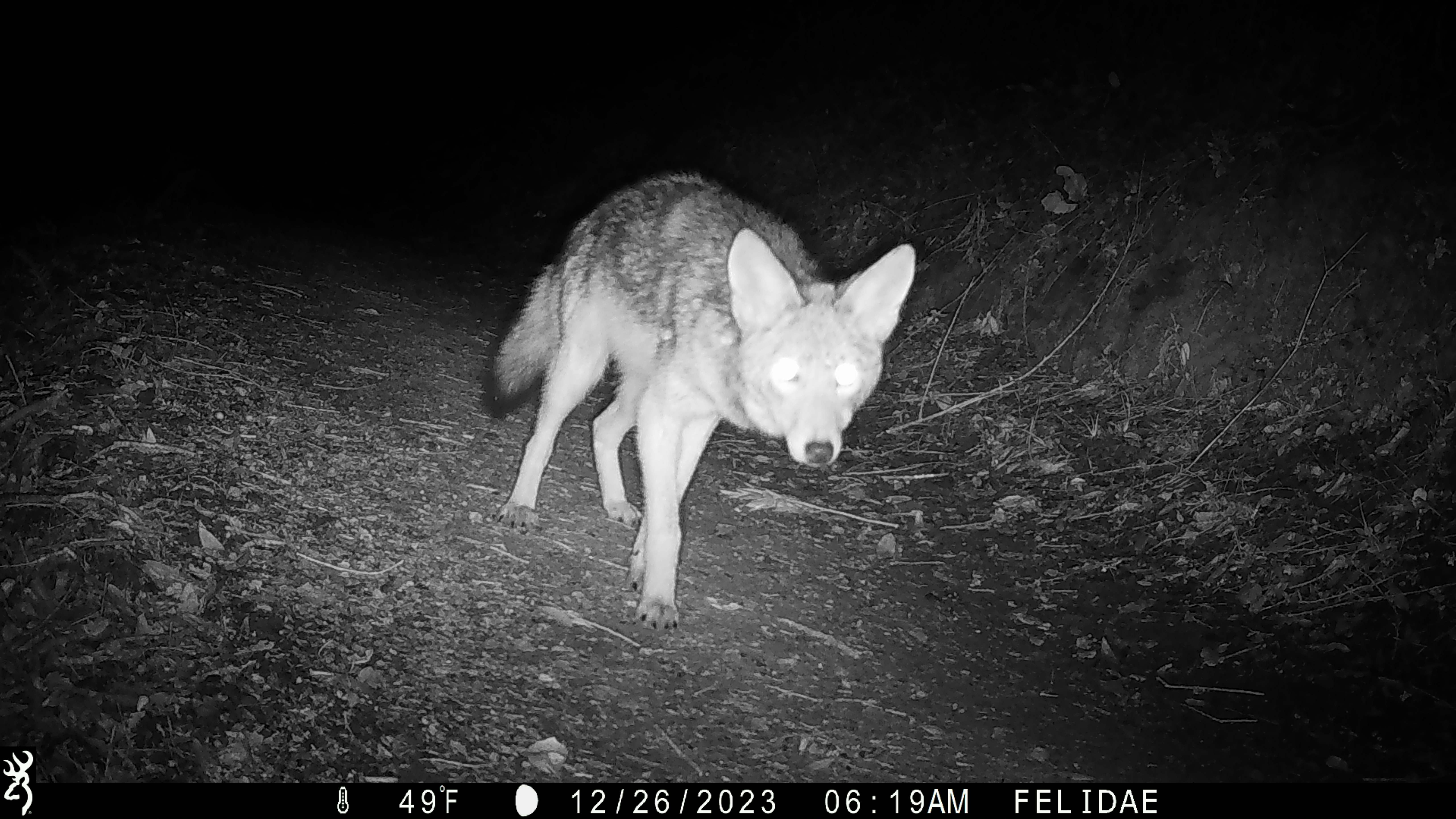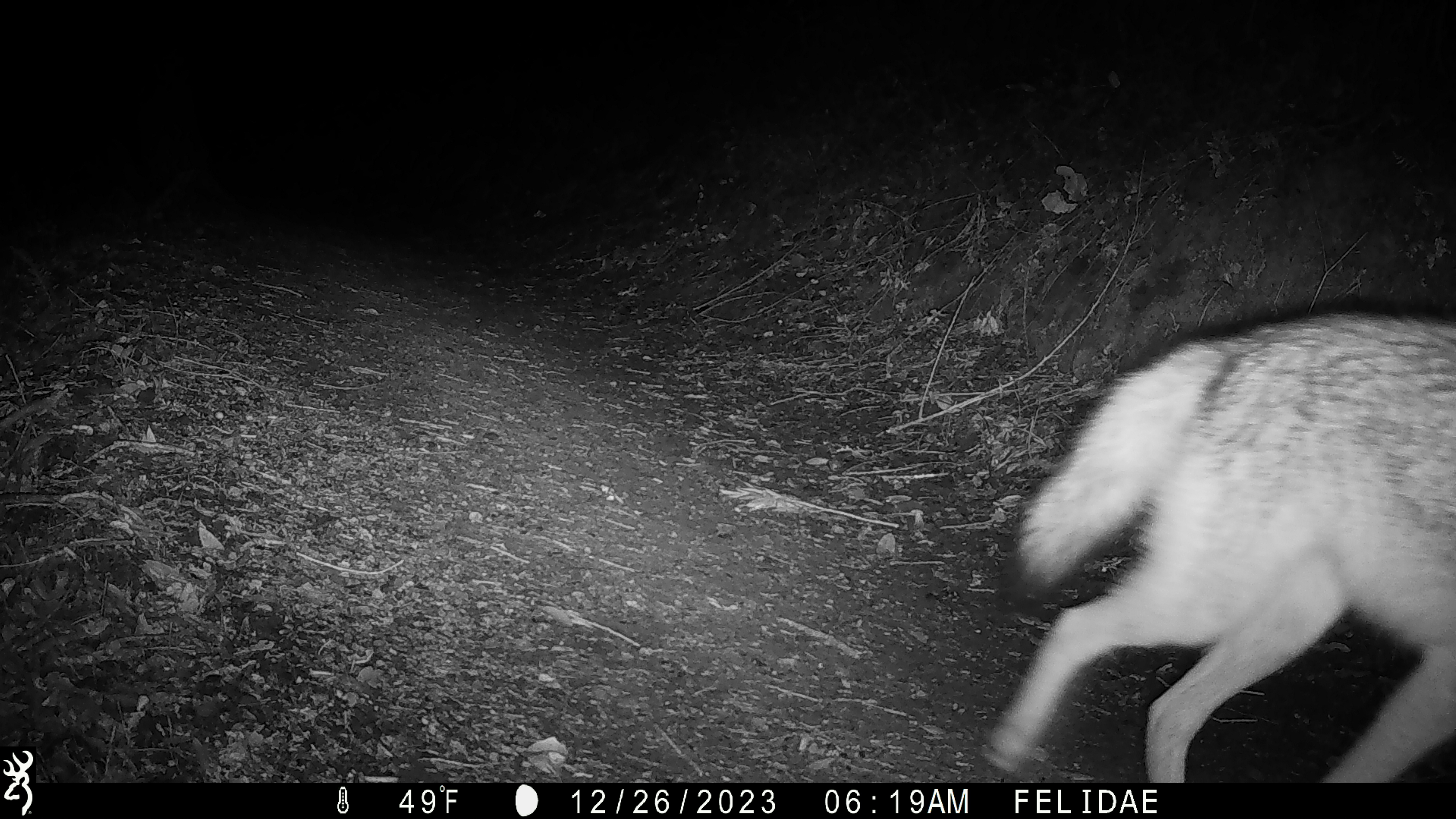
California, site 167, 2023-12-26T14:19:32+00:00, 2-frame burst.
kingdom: Animalia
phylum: Chordata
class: Mammalia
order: Carnivora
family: Canidae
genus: Canis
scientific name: Canis latrans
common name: coyote